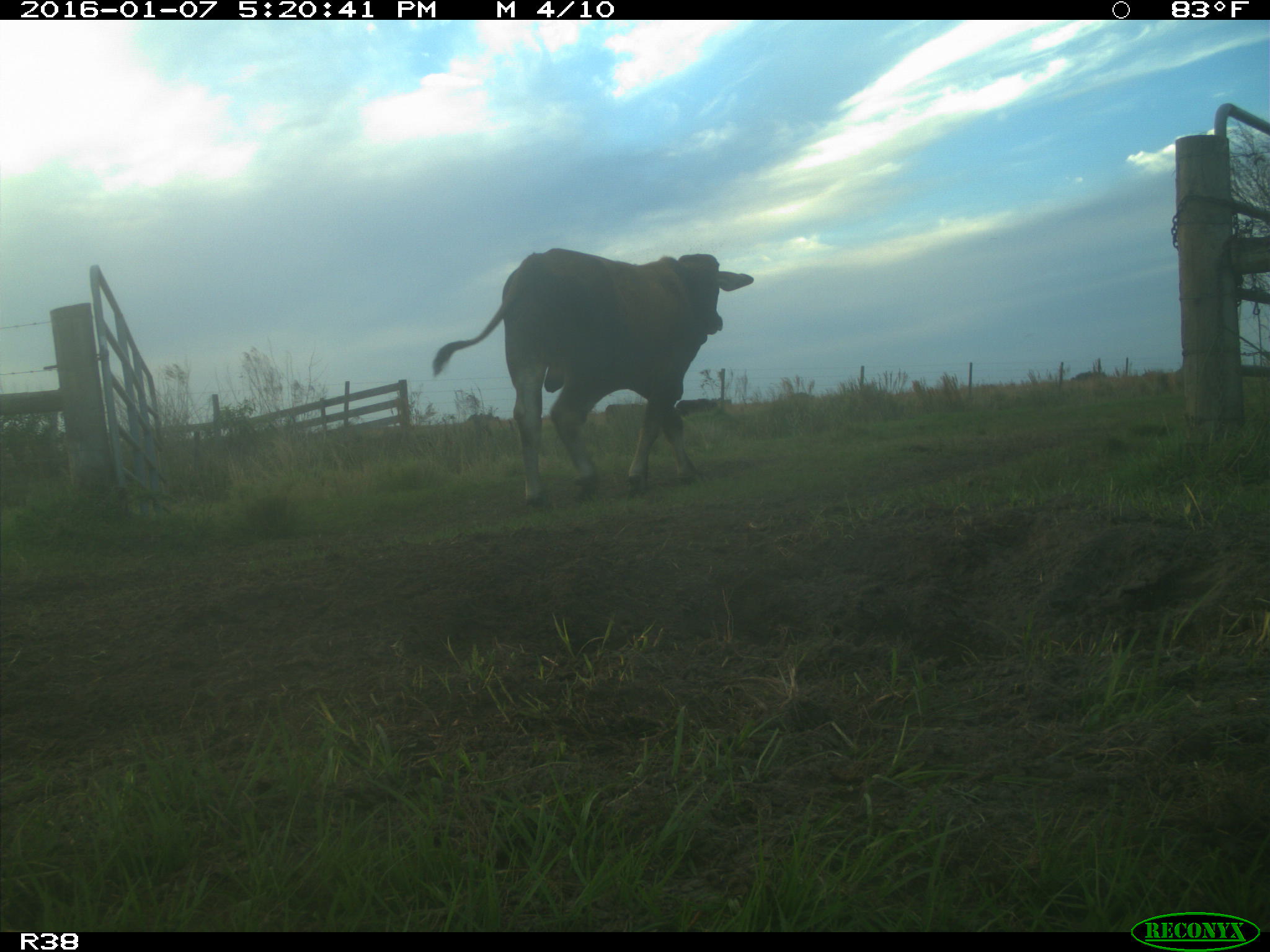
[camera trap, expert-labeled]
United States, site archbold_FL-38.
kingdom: Animalia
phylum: Chordata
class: Mammalia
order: Artiodactyla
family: Bovidae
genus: Bos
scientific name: Bos taurus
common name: domestic cow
Bos taurus (domestic cow).